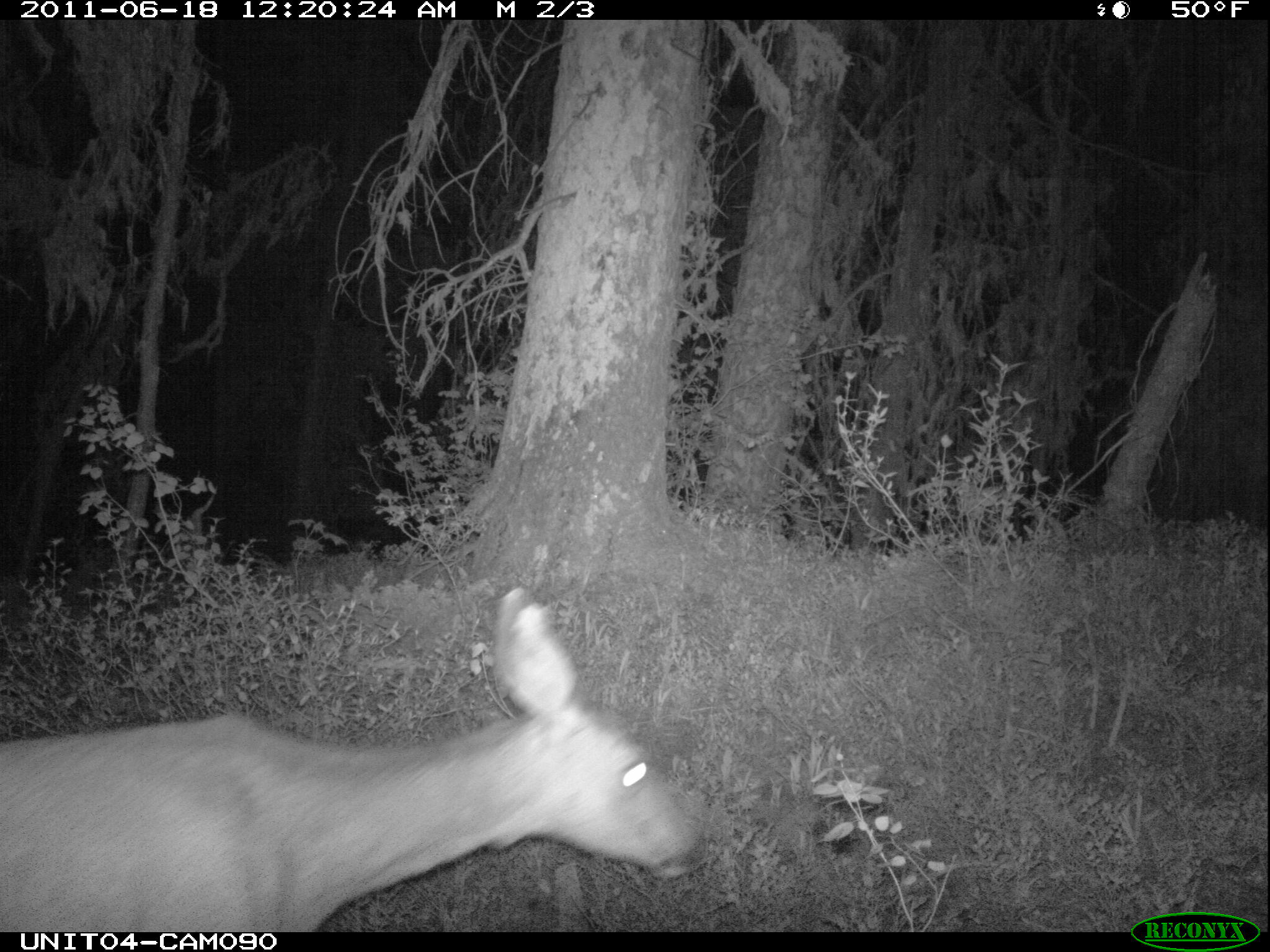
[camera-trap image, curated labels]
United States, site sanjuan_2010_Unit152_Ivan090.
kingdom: Animalia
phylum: Chordata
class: Mammalia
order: Artiodactyla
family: Cervidae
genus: Odocoileus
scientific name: Odocoileus hemionus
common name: mule deer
Odocoileus hemionus (mule deer).